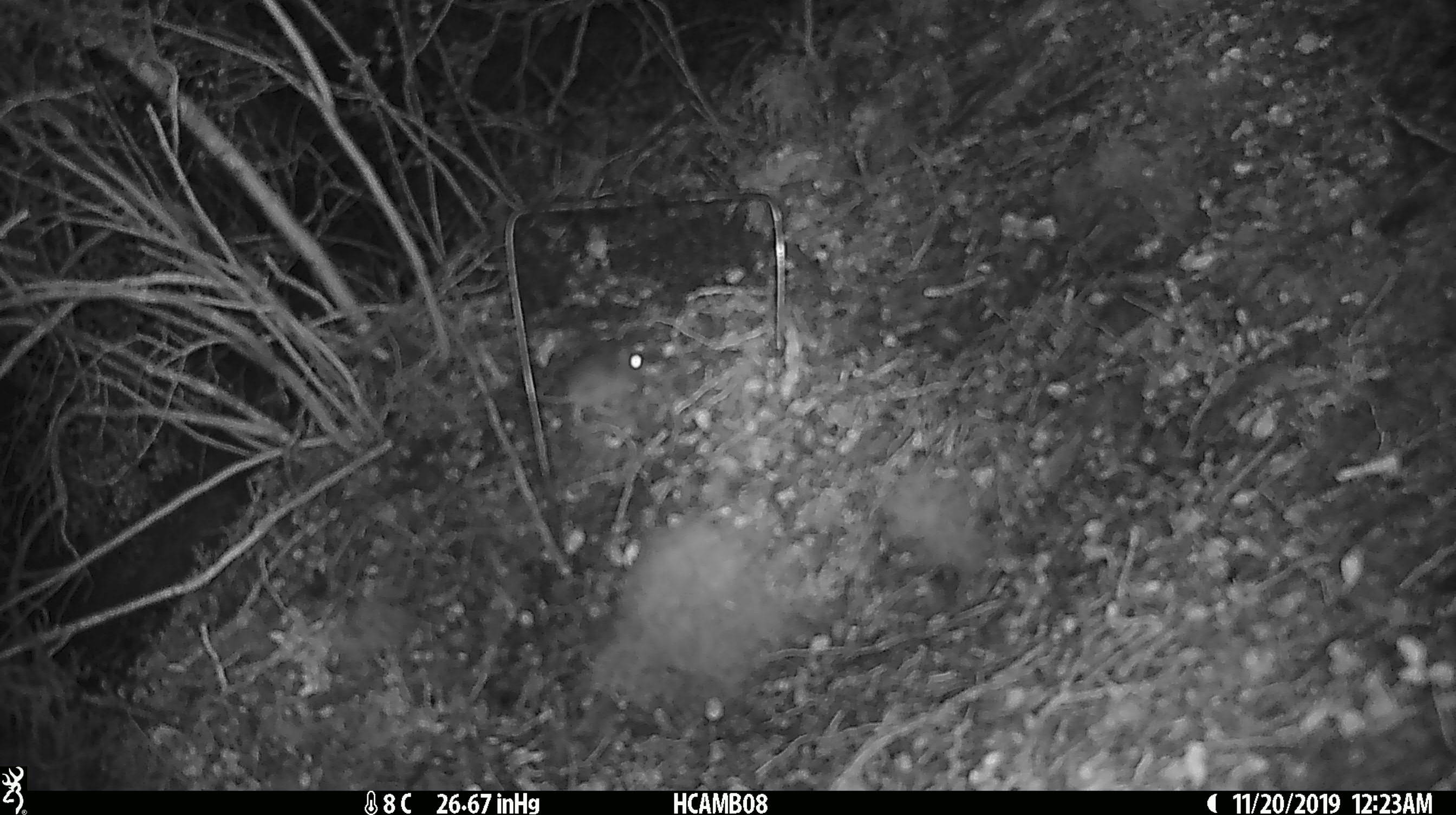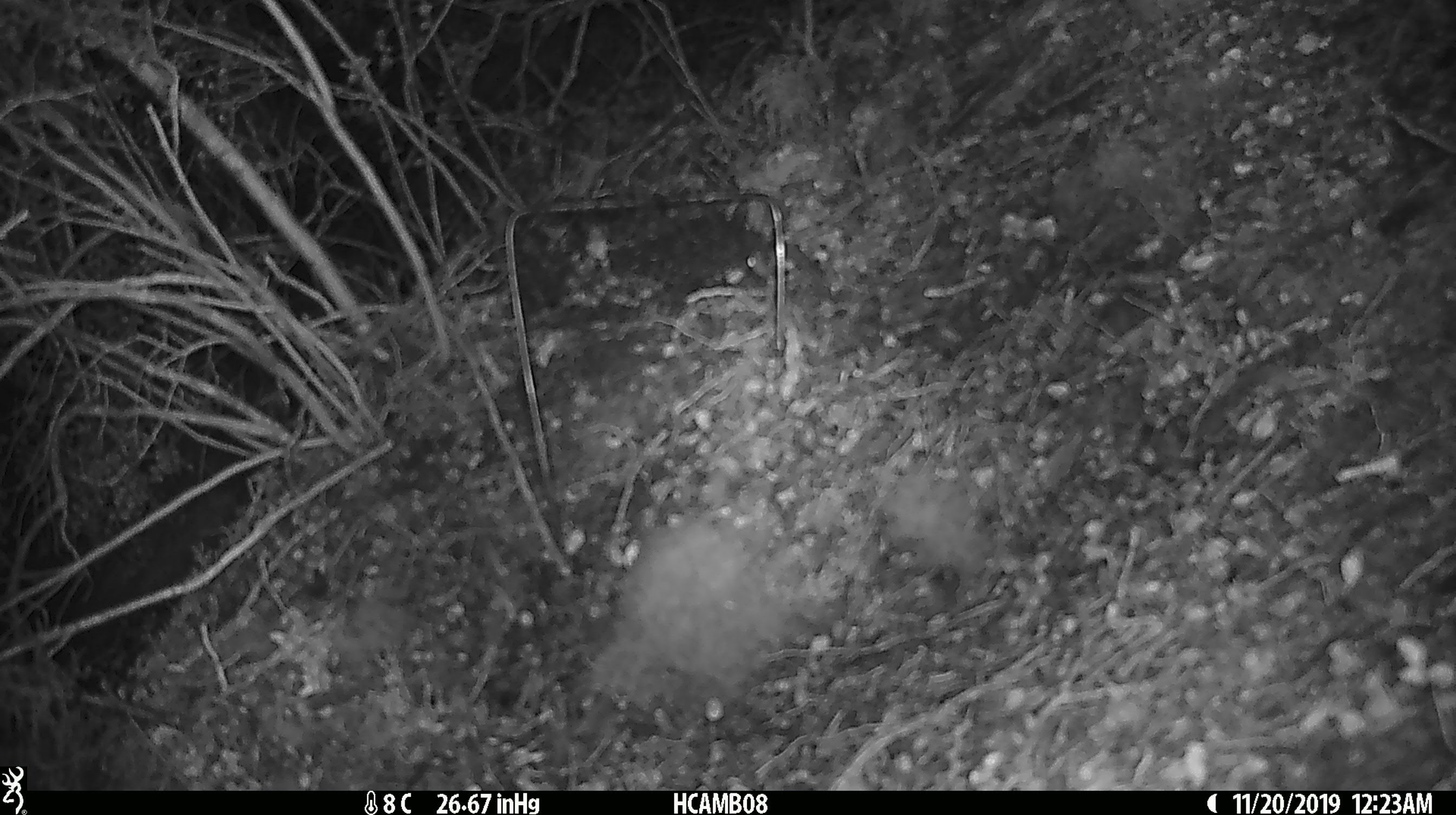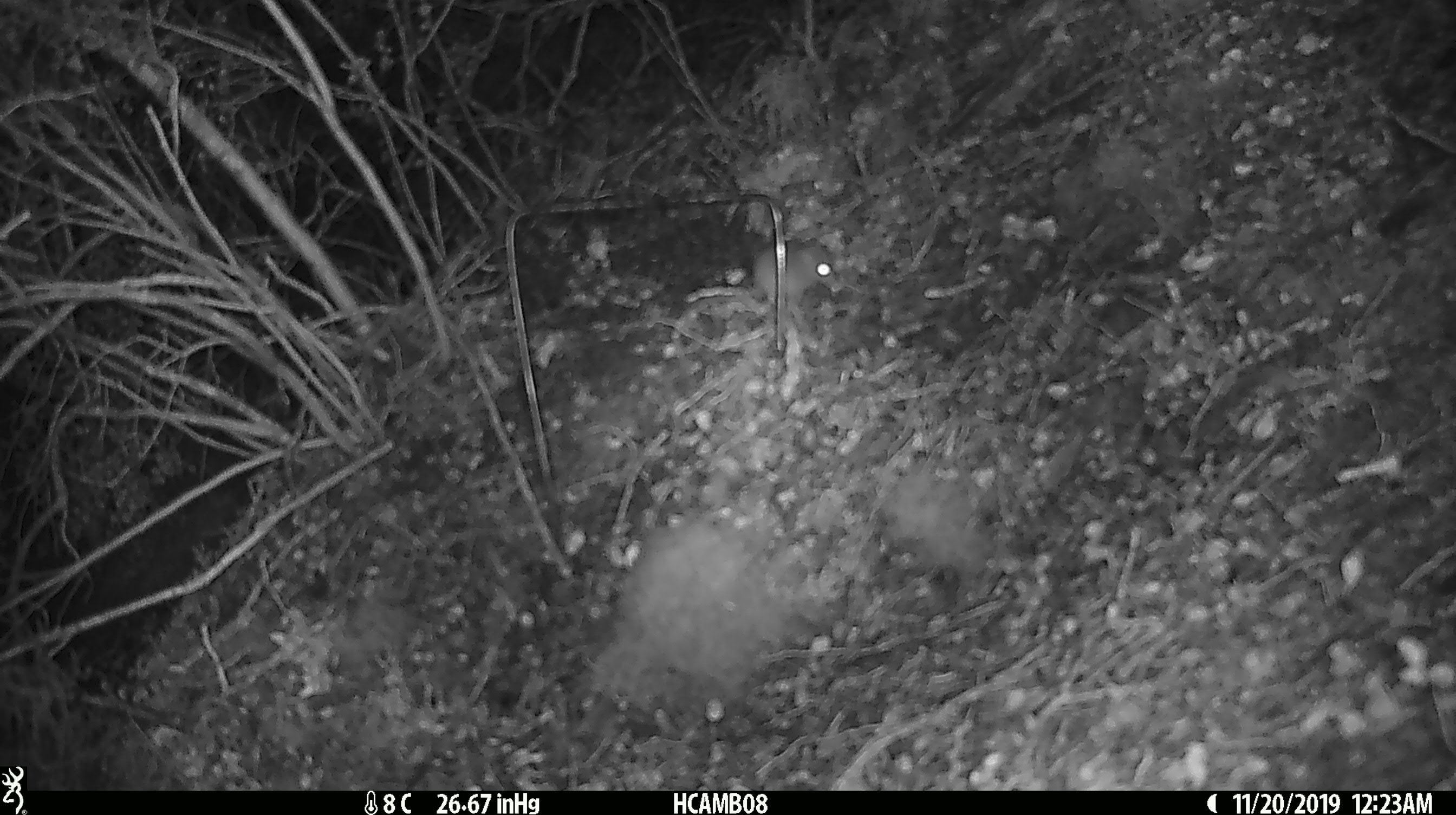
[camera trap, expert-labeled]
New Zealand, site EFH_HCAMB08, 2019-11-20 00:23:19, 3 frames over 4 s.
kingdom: Animalia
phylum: Chordata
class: Mammalia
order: Rodentia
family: Muridae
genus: Mus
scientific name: Mus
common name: mouse